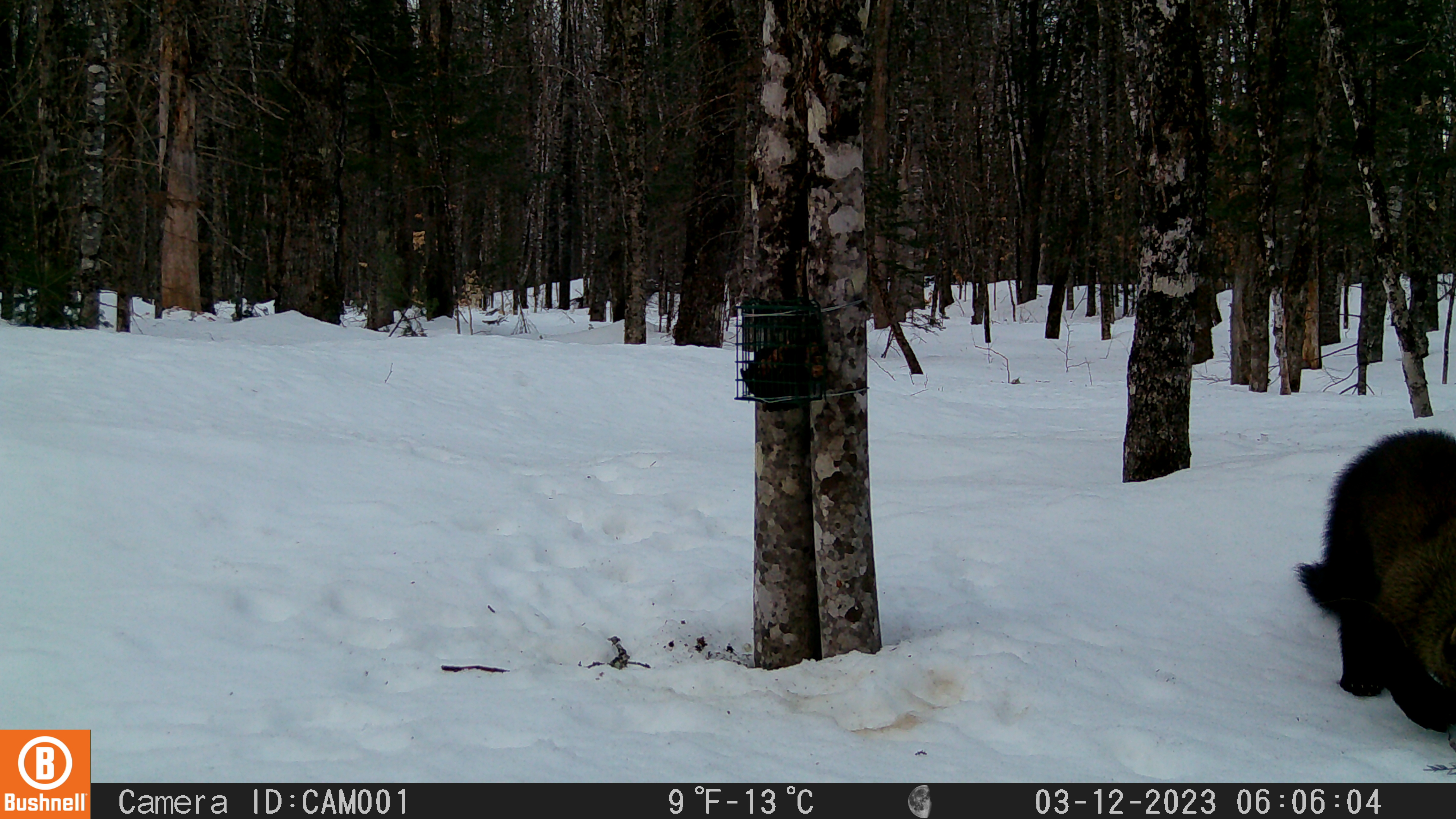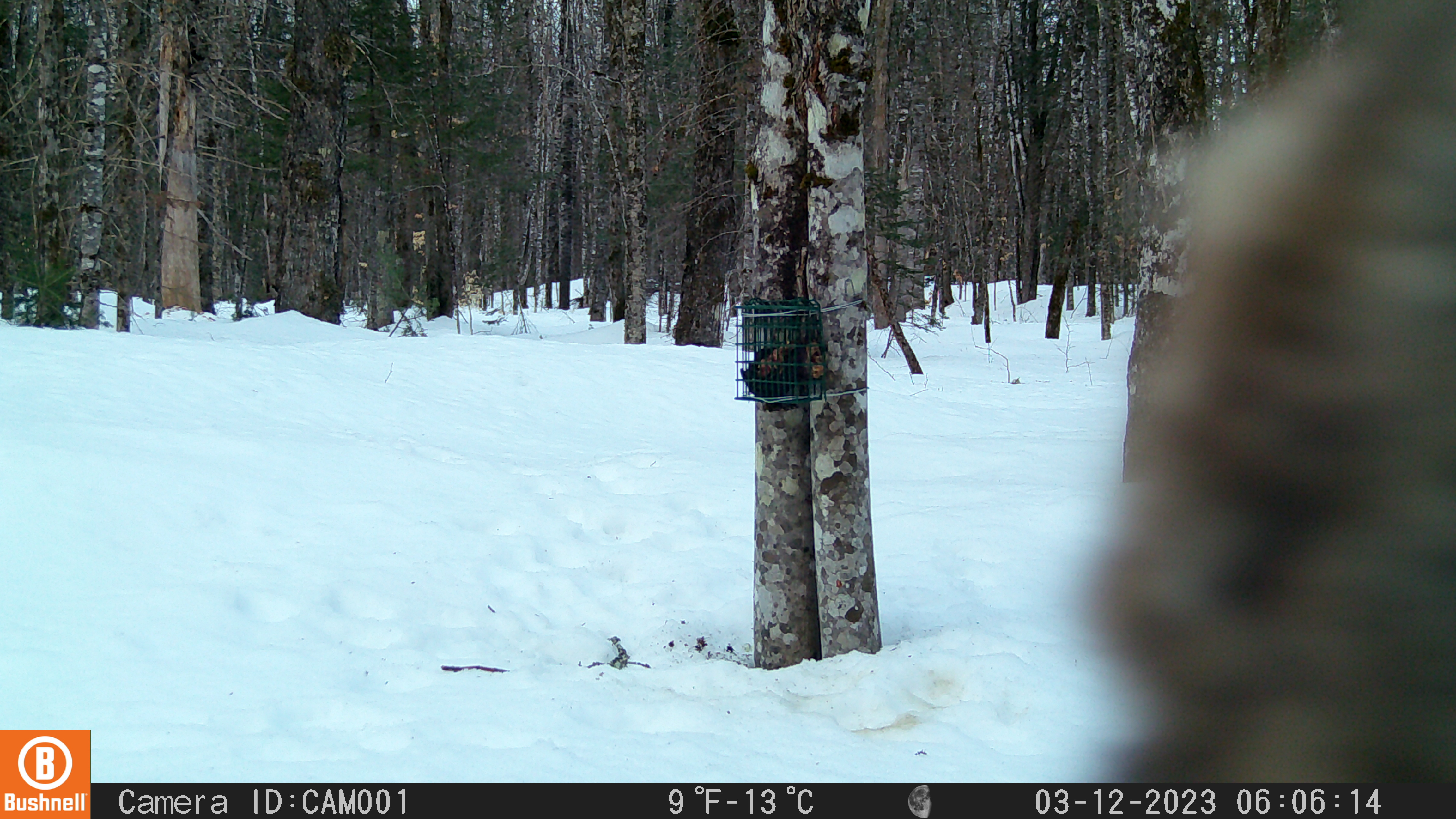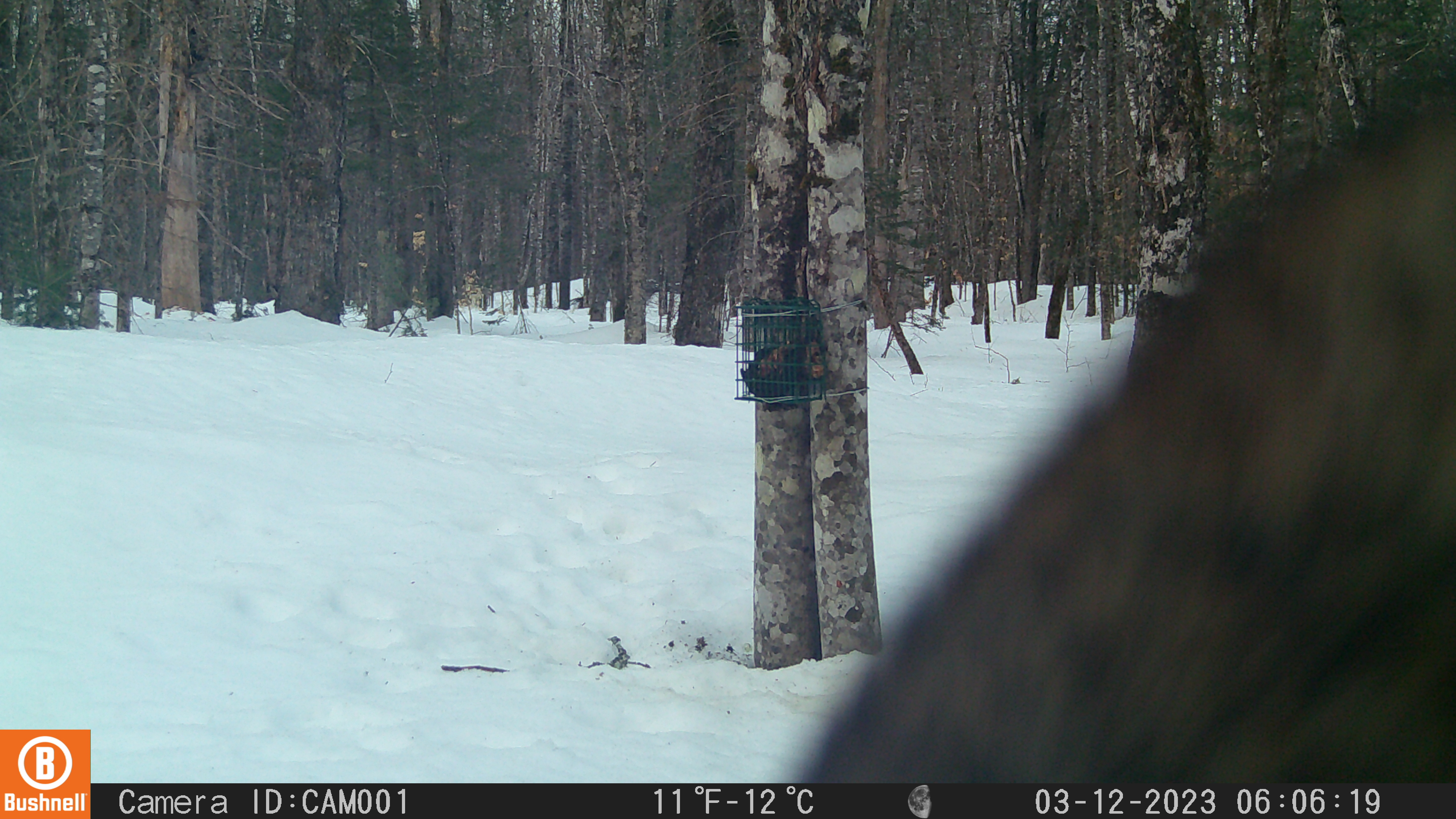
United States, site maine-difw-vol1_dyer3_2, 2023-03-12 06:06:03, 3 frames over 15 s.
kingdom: Animalia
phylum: Chordata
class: Mammalia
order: Carnivora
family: Mustelidae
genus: Pekania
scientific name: Pekania pennanti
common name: fisher